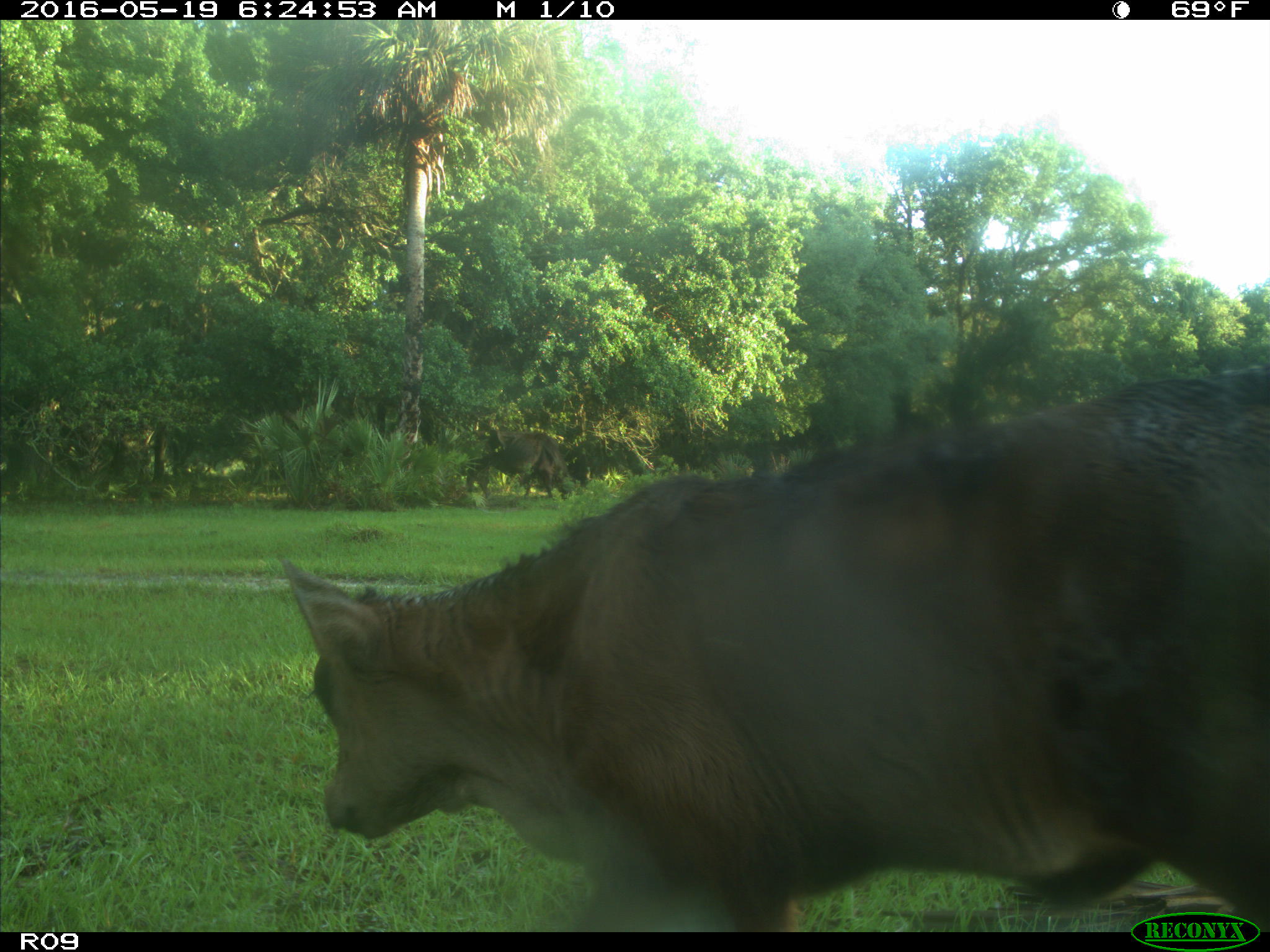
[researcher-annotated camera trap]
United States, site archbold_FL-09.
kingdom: Animalia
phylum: Chordata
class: Mammalia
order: Artiodactyla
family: Bovidae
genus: Bos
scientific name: Bos taurus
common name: domestic cow